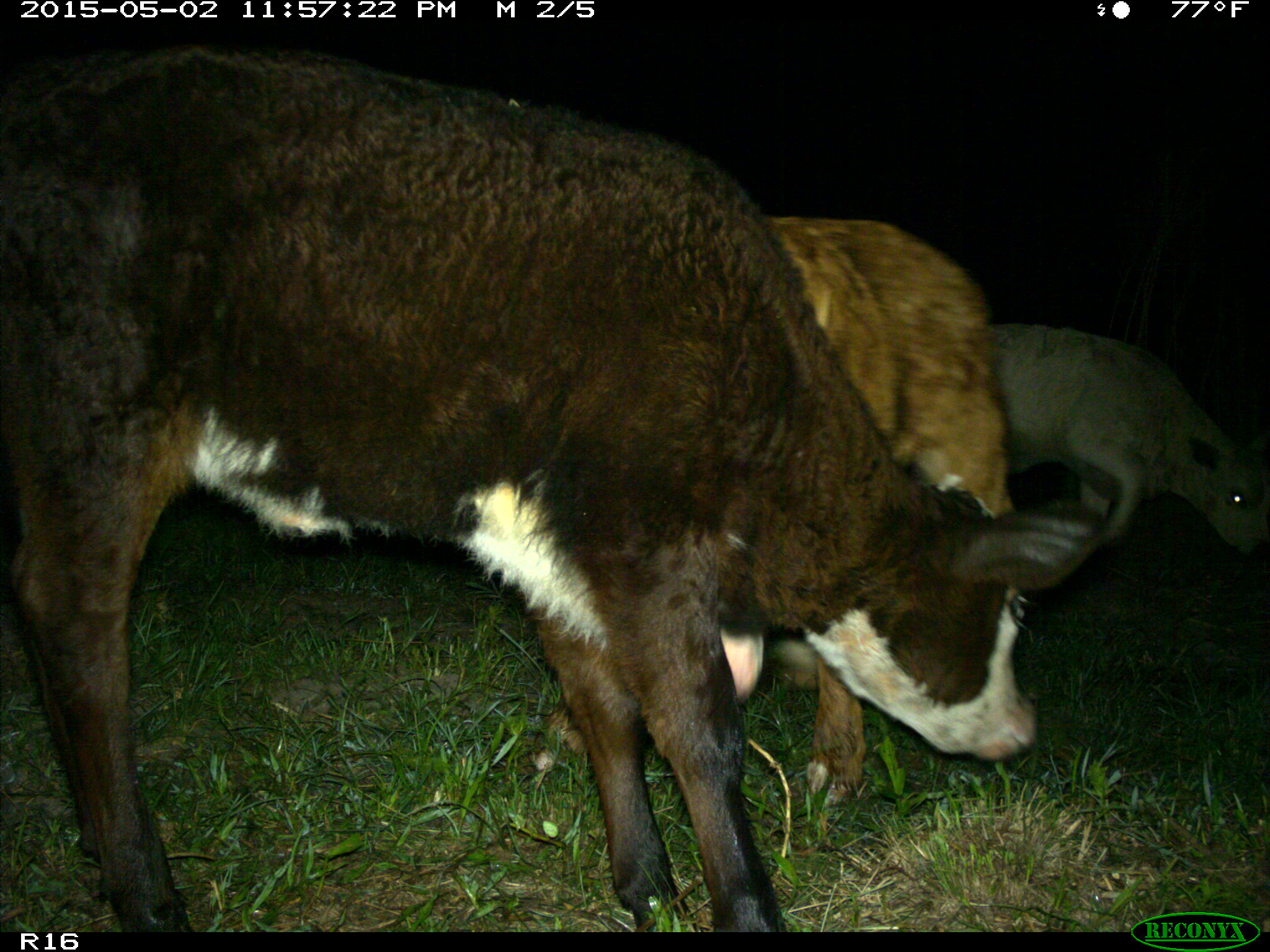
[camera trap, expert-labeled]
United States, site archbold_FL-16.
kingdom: Animalia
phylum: Chordata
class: Mammalia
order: Artiodactyla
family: Bovidae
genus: Bos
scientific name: Bos taurus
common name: domestic cow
Bos taurus (domestic cow).